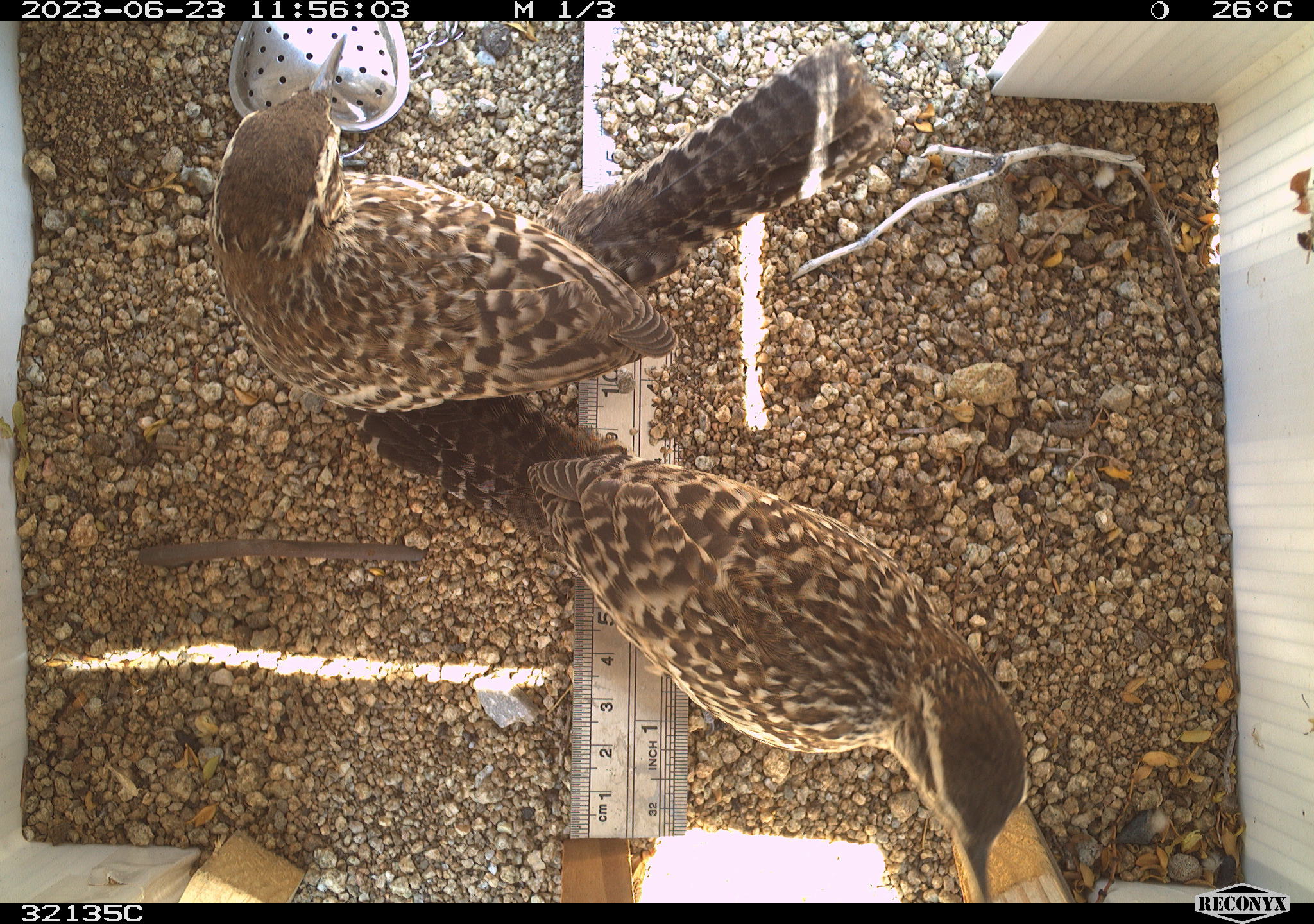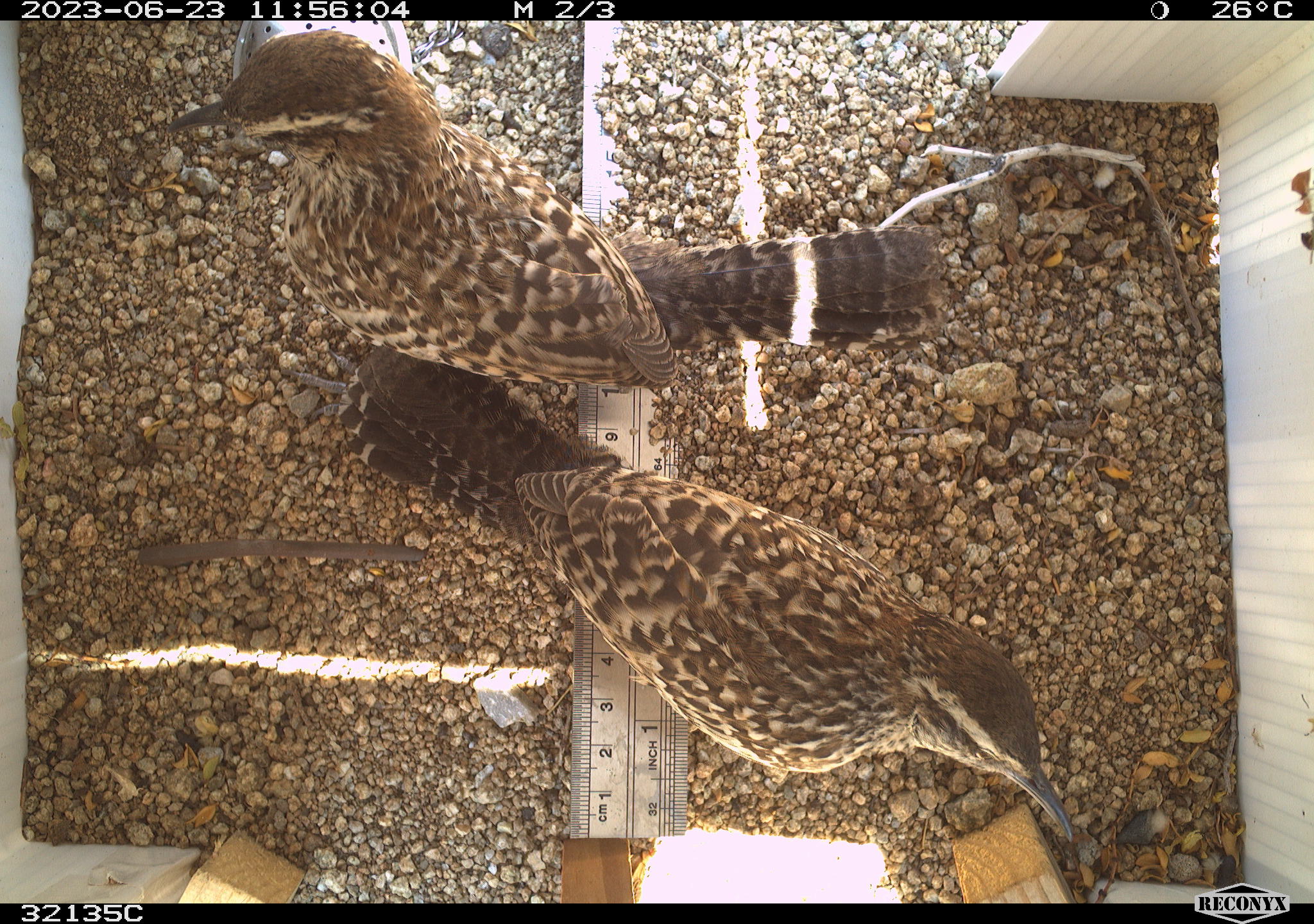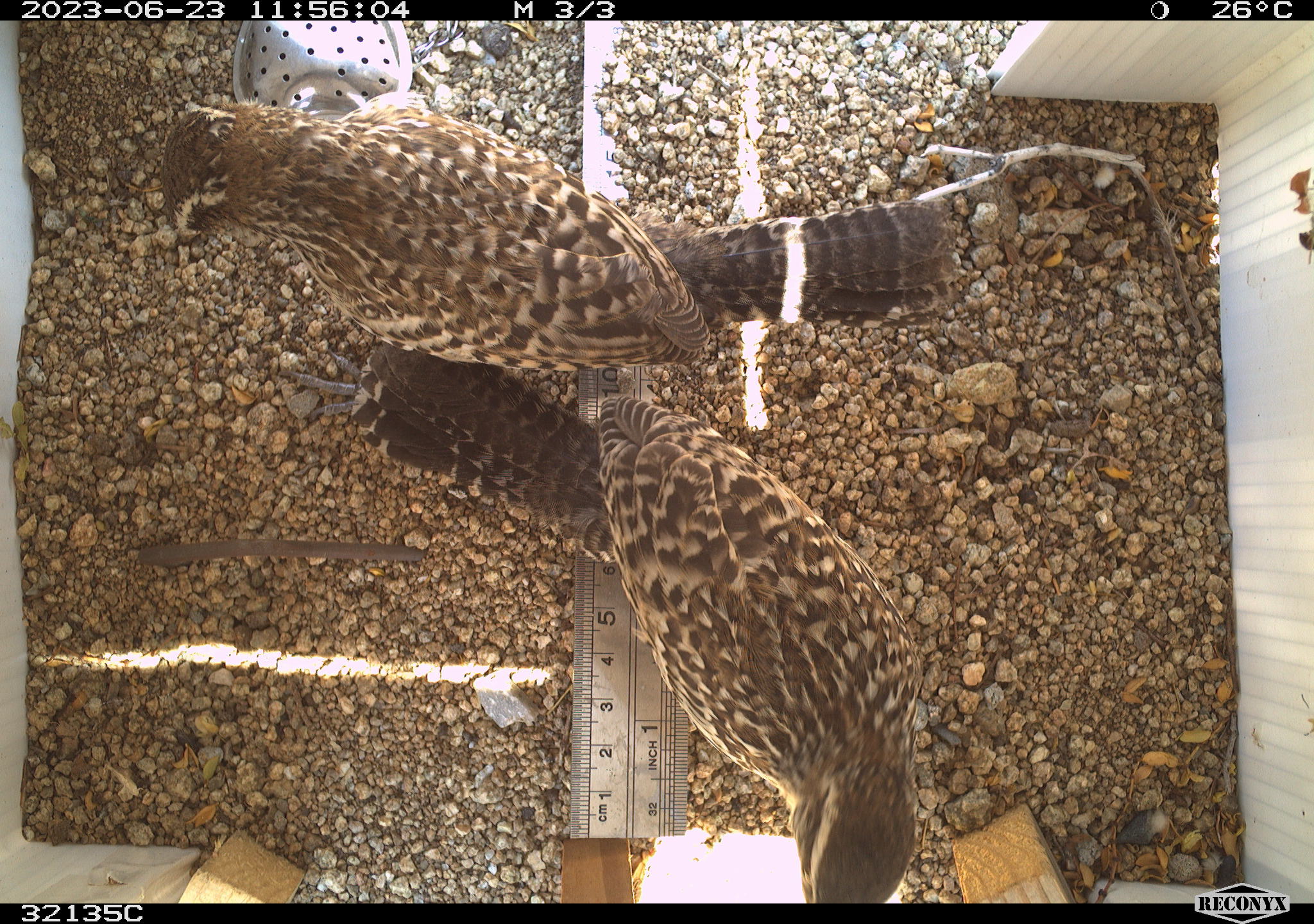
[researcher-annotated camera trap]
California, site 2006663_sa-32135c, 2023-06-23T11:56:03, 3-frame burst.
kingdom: Animalia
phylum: Chordata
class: Aves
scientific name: Aves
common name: bird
Bird (Aves).